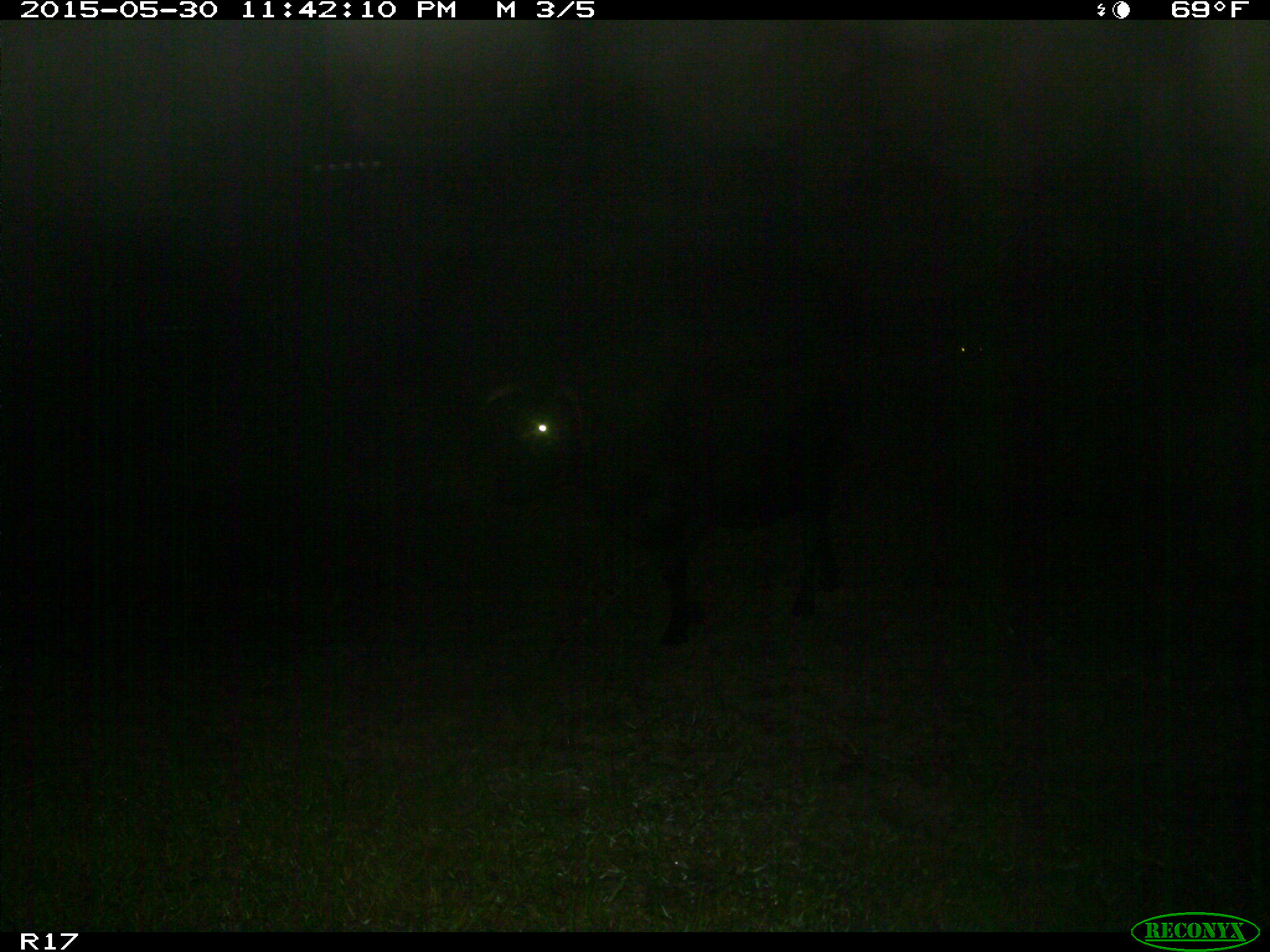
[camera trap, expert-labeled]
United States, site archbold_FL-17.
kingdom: Animalia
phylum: Chordata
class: Mammalia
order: Artiodactyla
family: Bovidae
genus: Bos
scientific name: Bos taurus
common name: domestic cow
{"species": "Bos taurus (domestic cow)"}